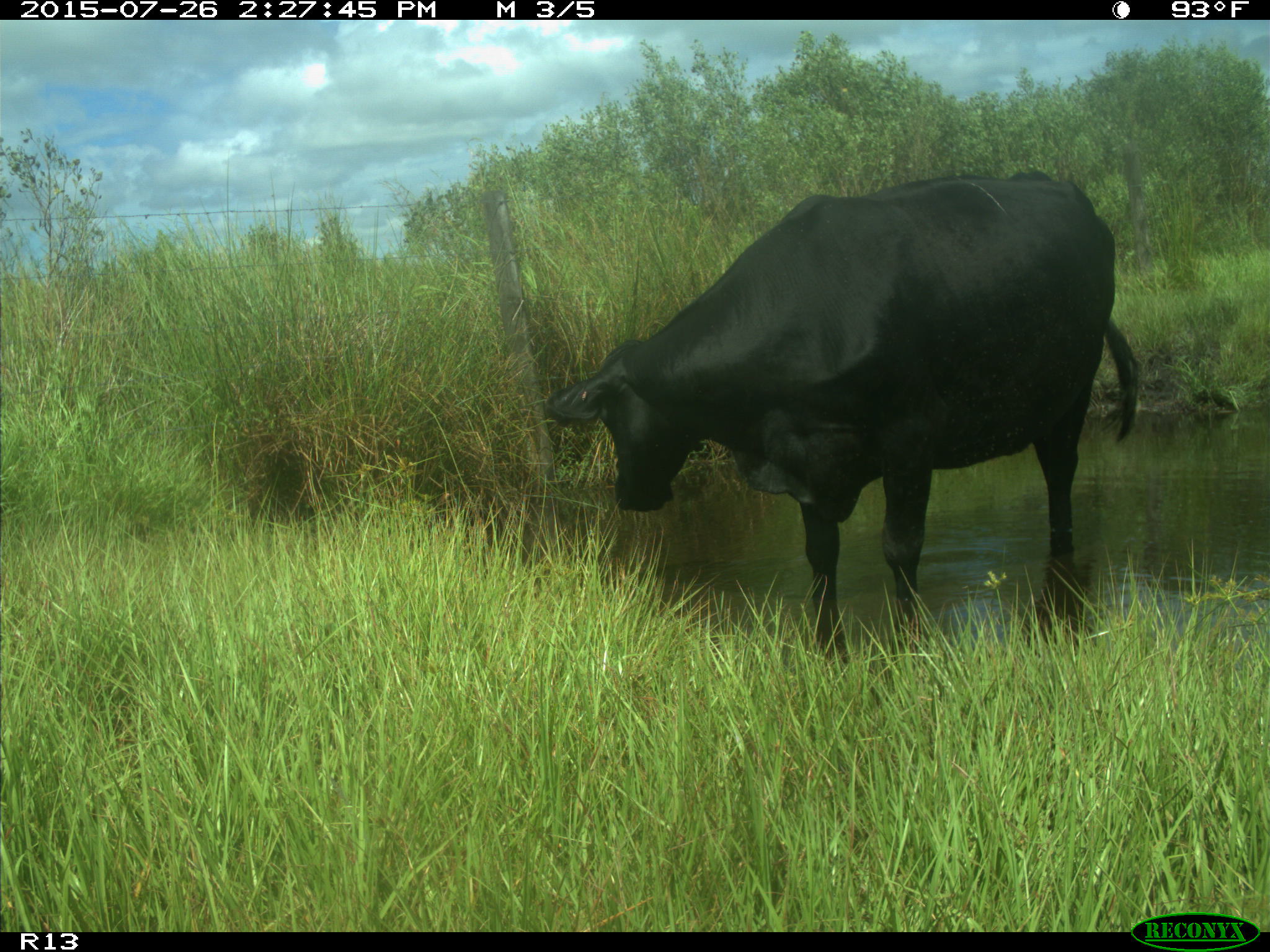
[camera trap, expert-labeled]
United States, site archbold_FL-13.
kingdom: Animalia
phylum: Chordata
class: Mammalia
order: Artiodactyla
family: Bovidae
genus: Bos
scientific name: Bos taurus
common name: domestic cow